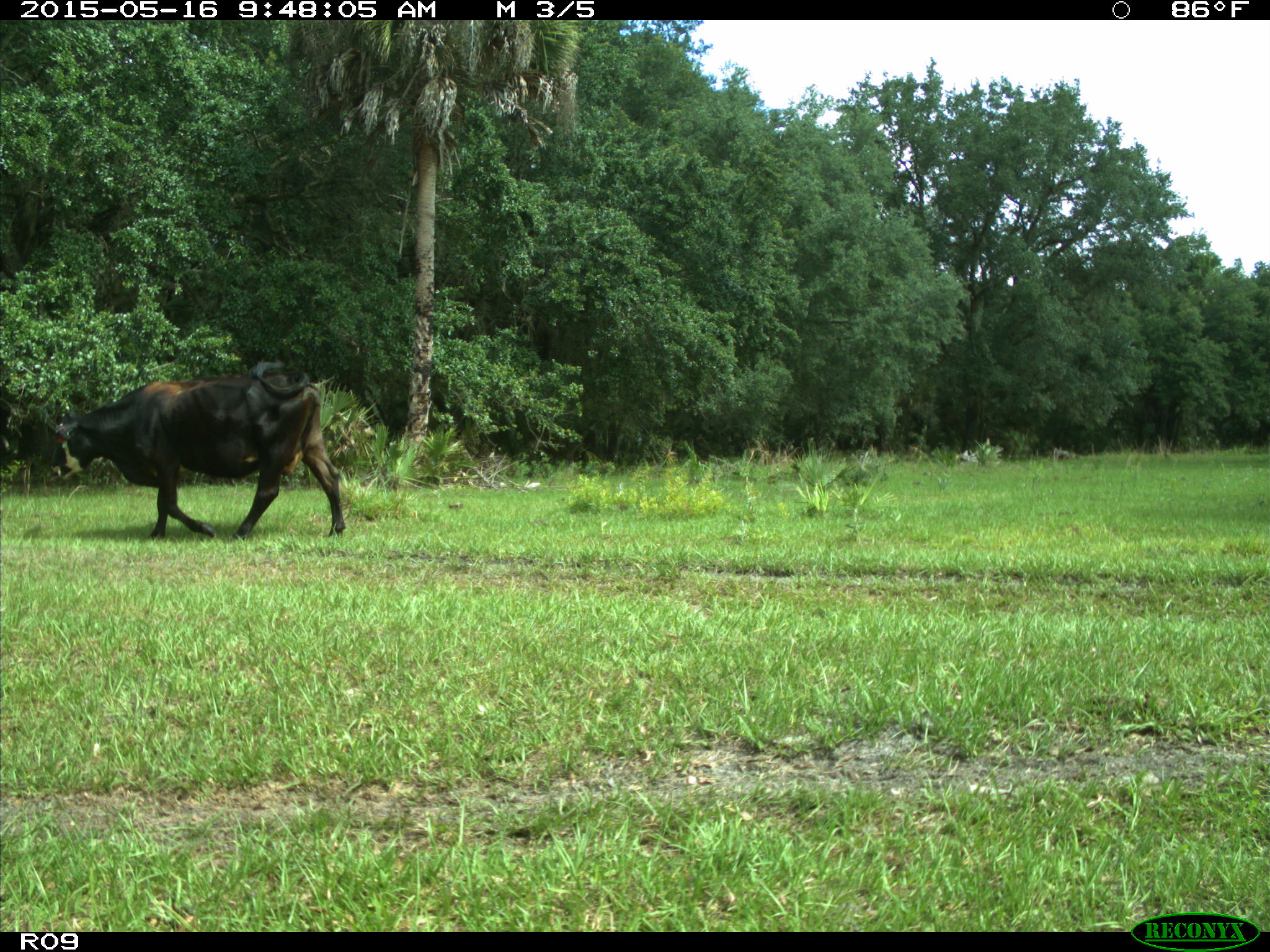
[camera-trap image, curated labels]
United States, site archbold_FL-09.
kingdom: Animalia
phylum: Chordata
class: Mammalia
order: Artiodactyla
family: Bovidae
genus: Bos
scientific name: Bos taurus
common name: domestic cow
Bos taurus (domestic cow).